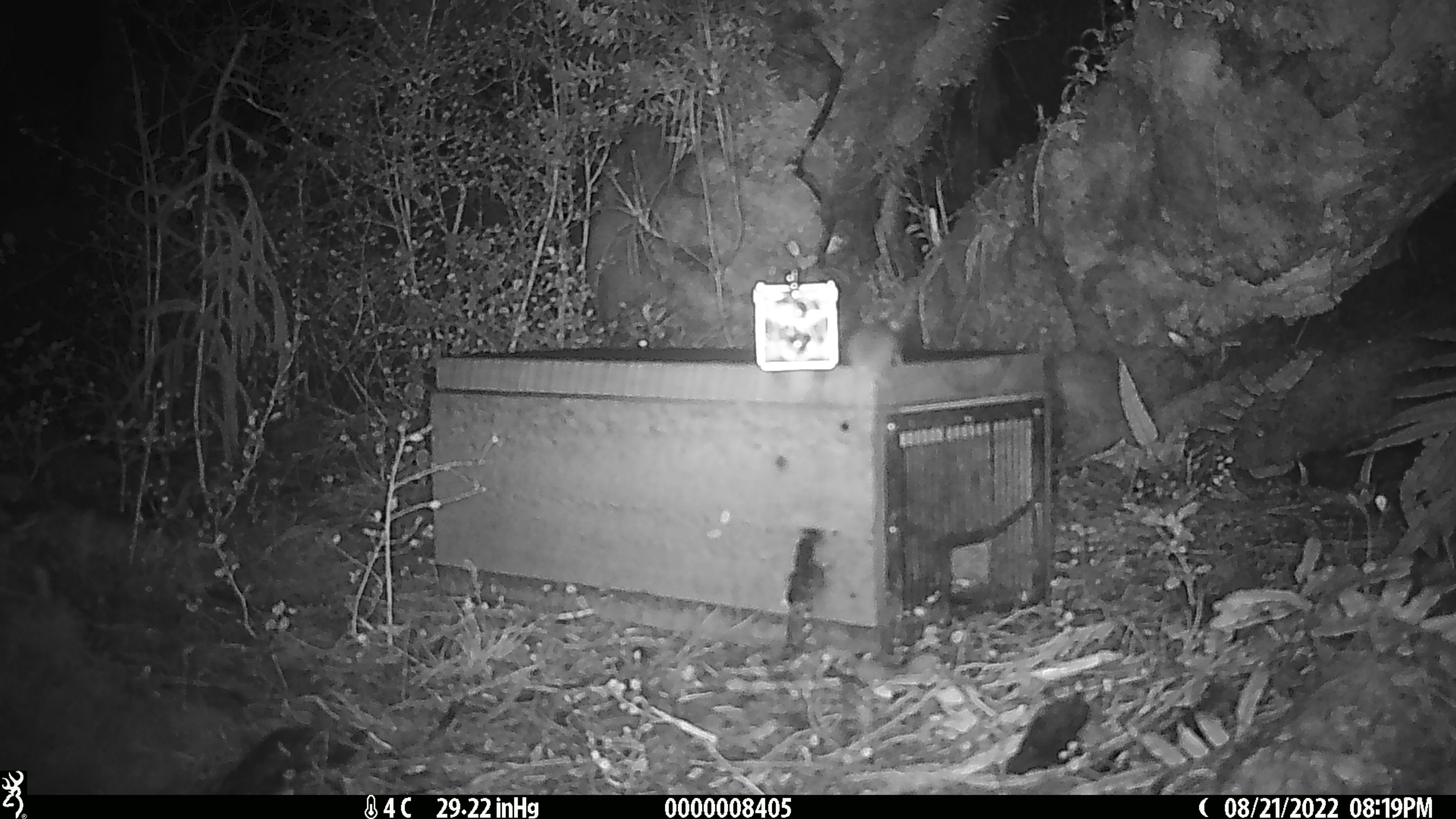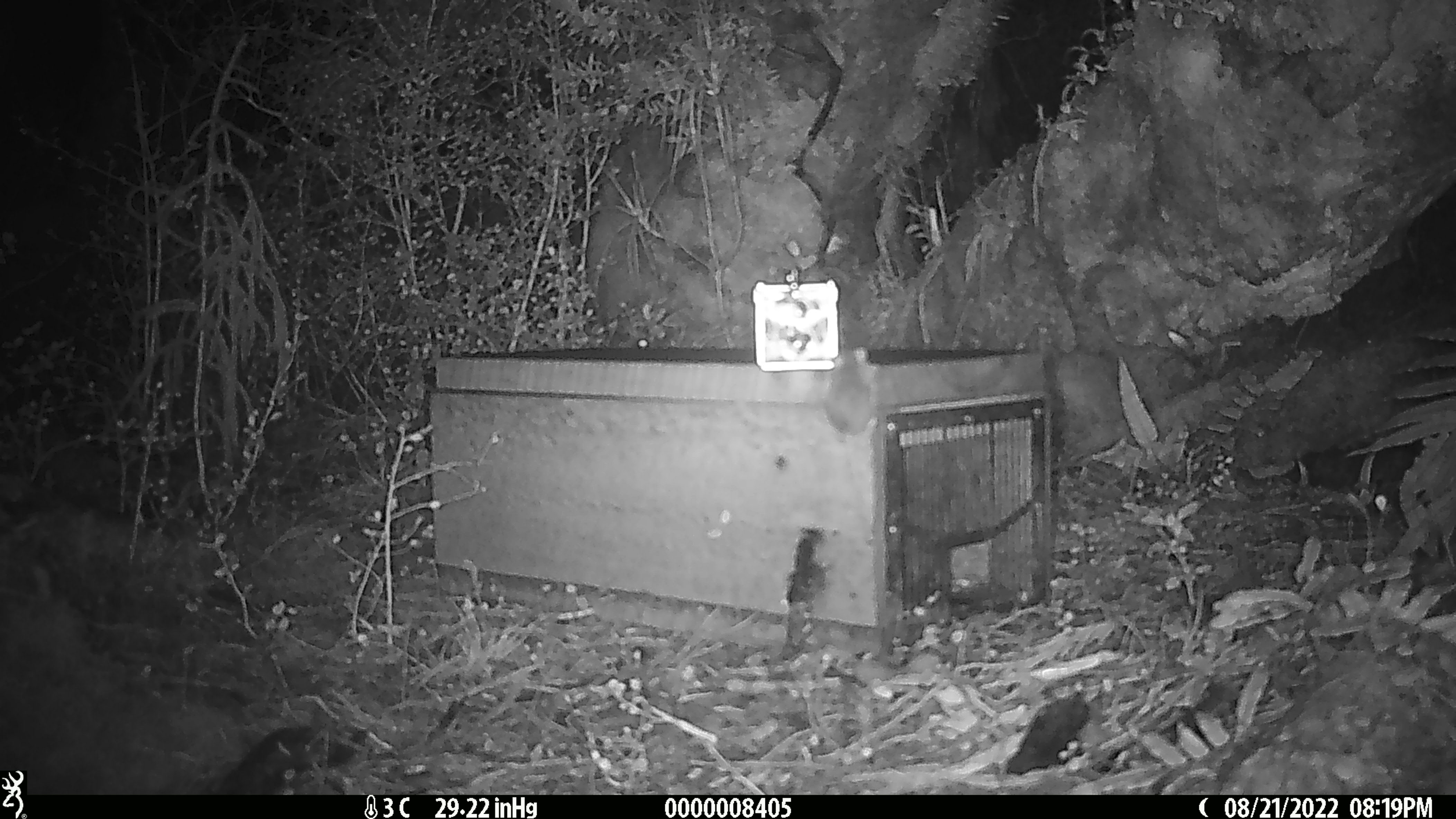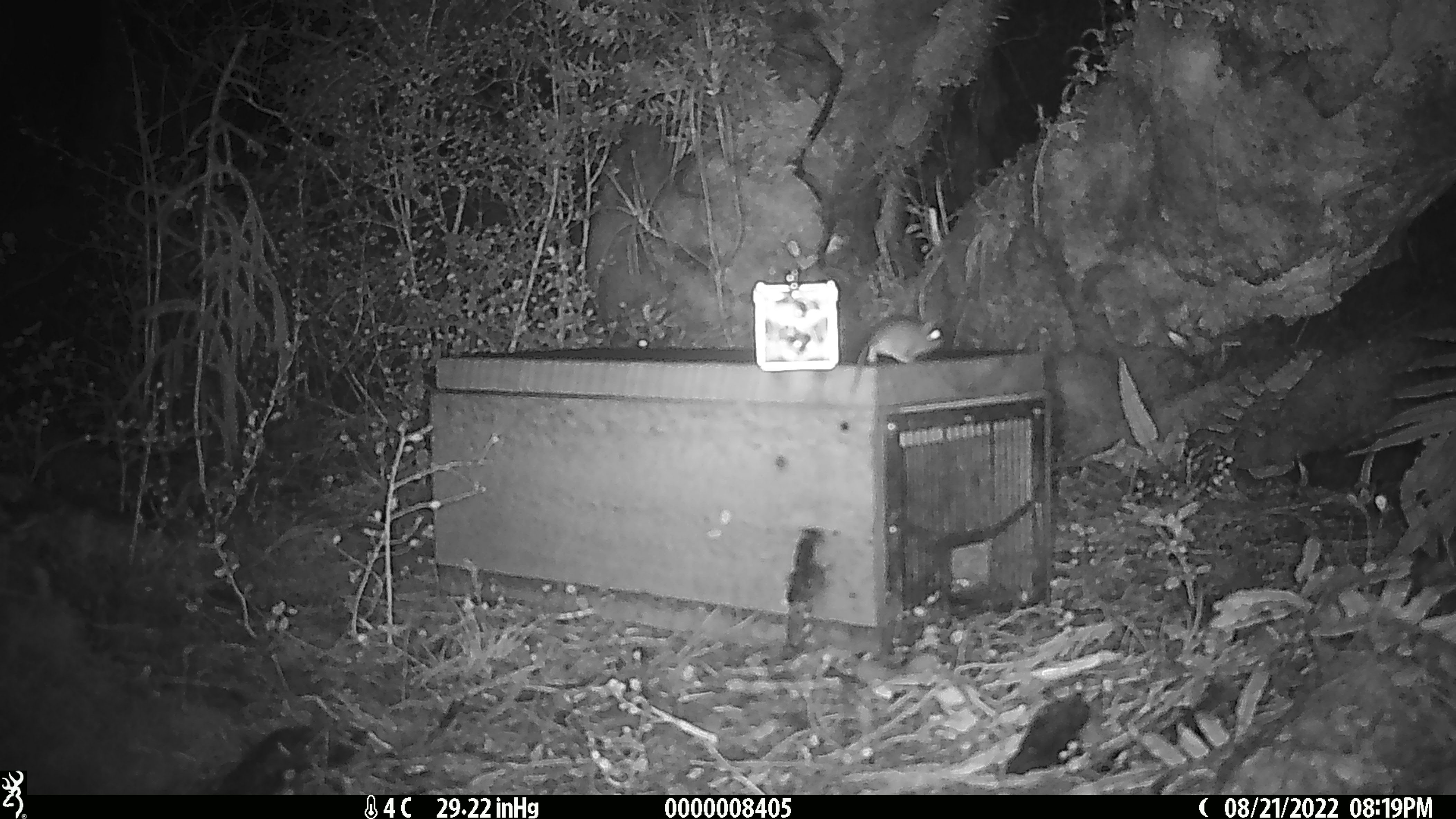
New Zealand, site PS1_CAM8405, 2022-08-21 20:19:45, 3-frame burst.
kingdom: Animalia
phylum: Chordata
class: Mammalia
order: Rodentia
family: Muridae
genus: Mus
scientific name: Mus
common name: mouse